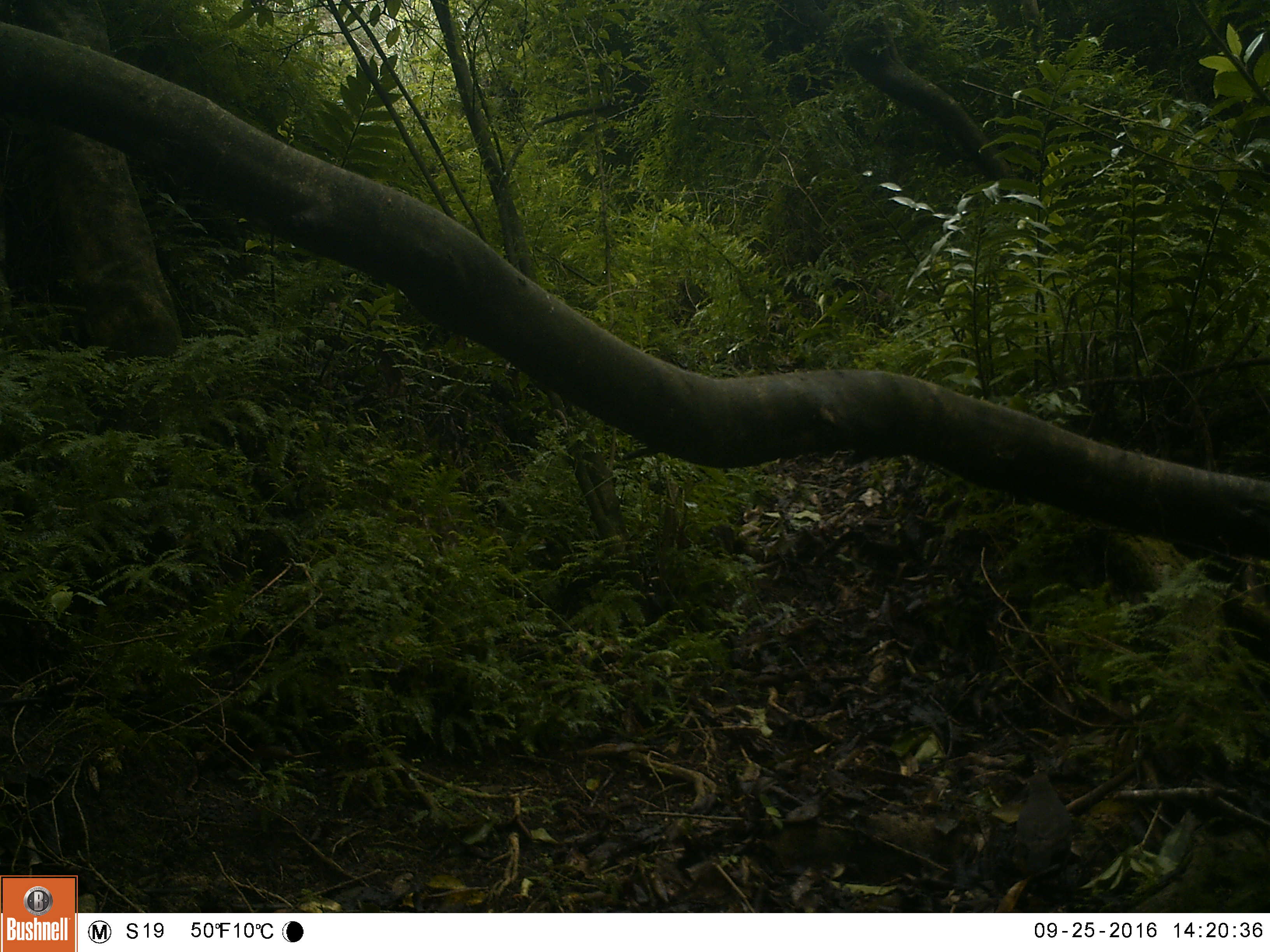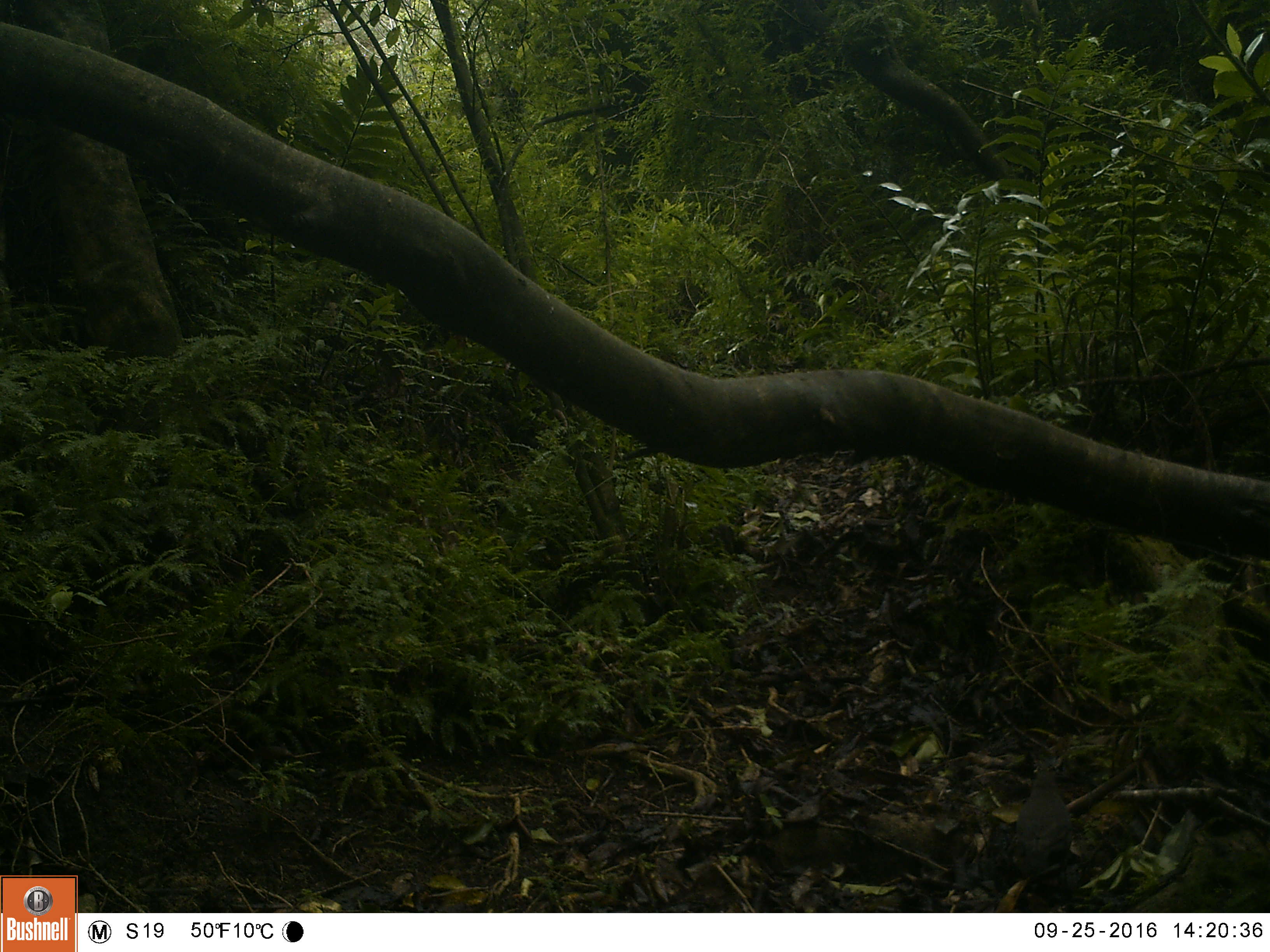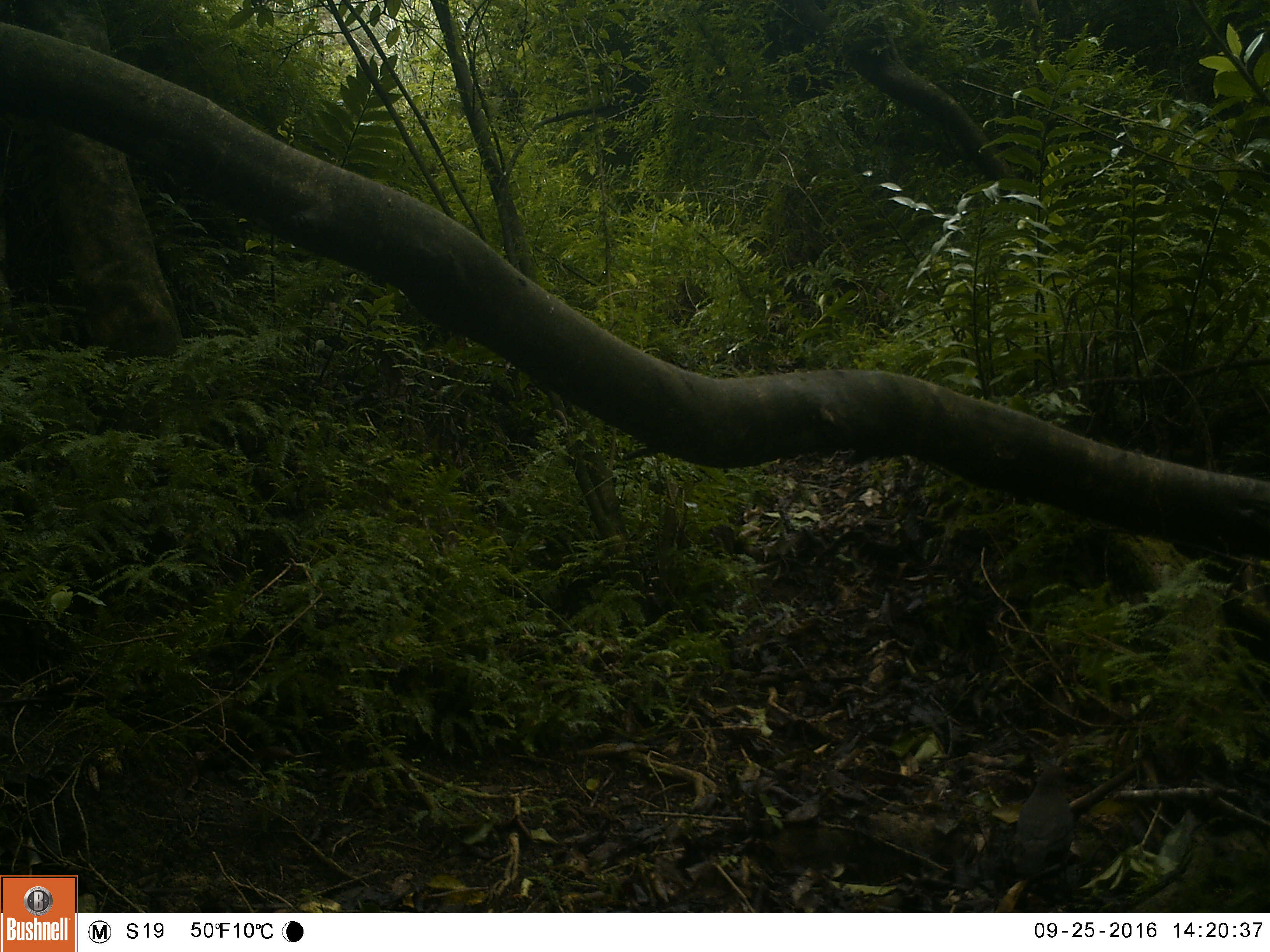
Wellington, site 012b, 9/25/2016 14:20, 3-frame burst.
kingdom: Animalia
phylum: Chordata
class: Aves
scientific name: Aves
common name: bird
Bird (Aves).